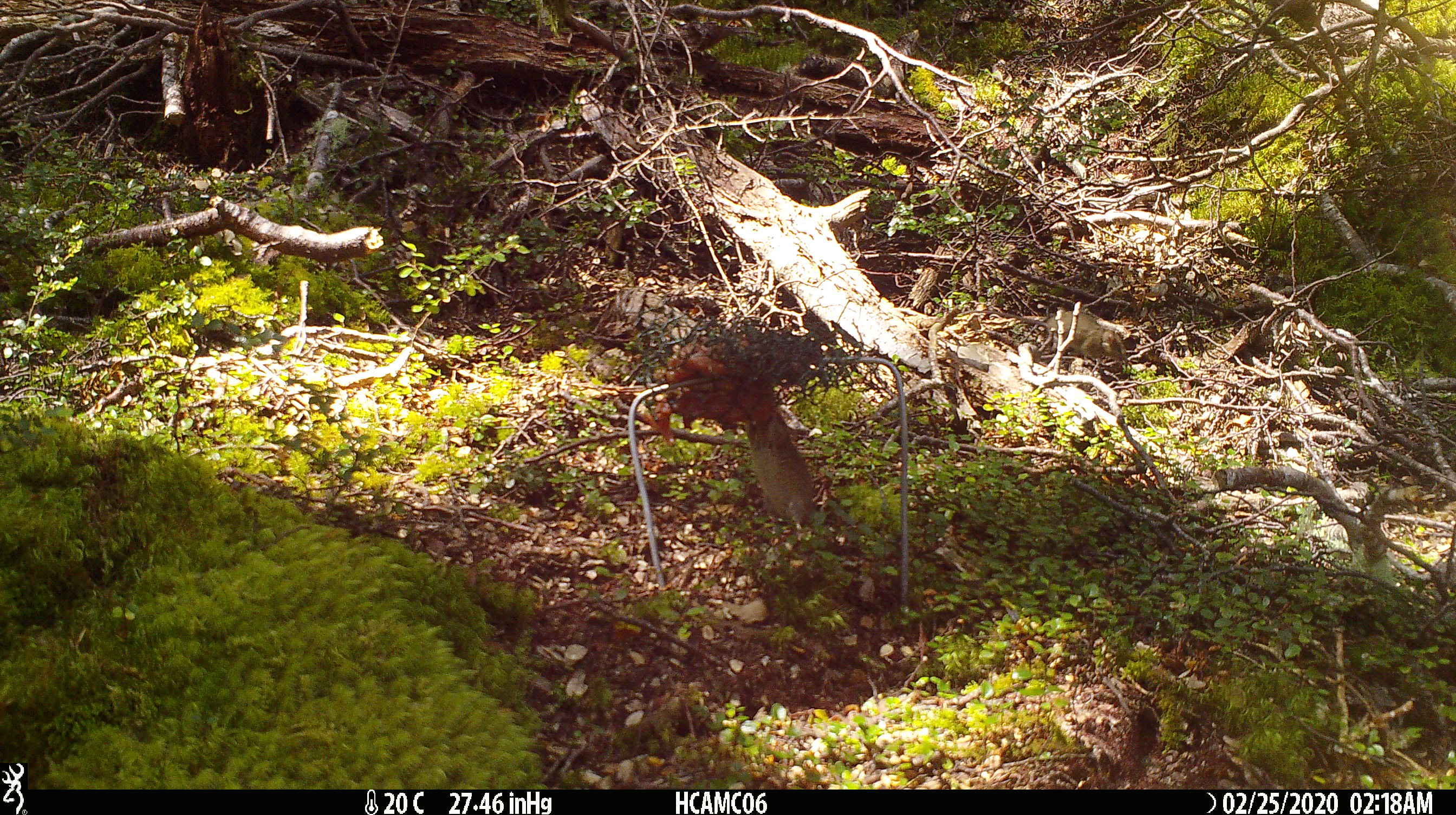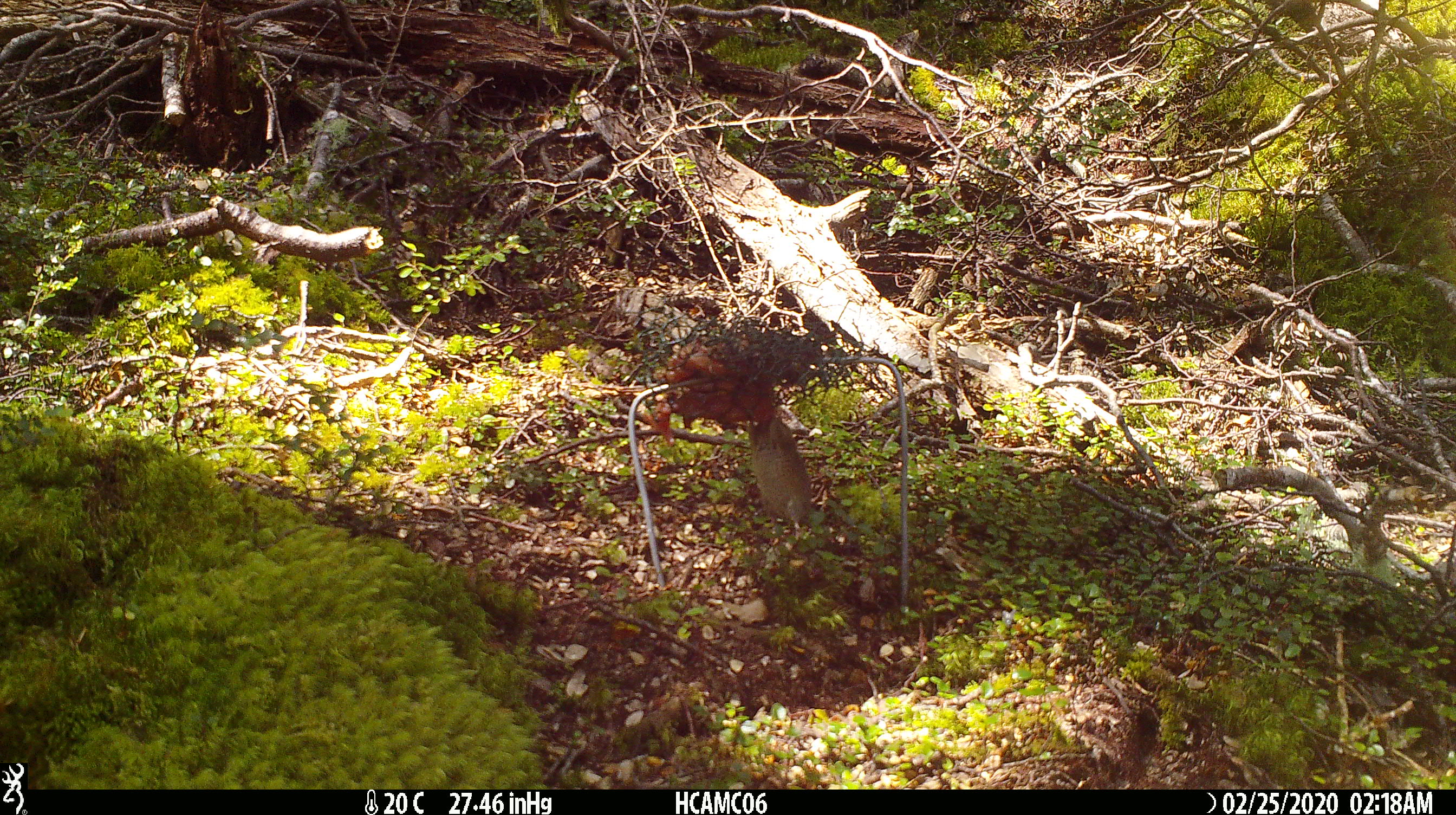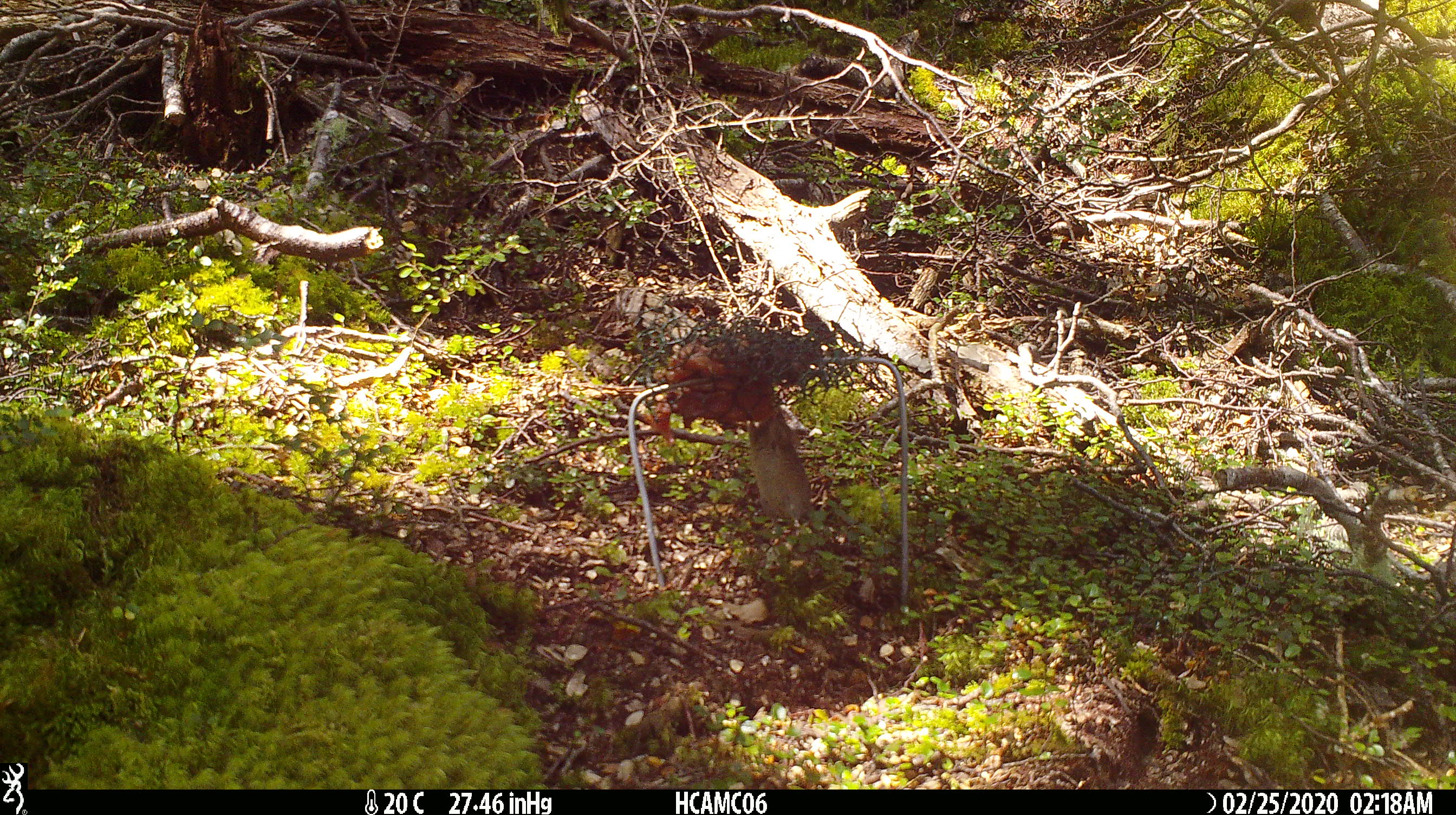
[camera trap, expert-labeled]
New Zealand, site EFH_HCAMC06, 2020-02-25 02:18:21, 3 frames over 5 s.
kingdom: Animalia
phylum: Chordata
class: Mammalia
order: Rodentia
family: Muridae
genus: Mus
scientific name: Mus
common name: mouse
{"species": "mouse (Mus)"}